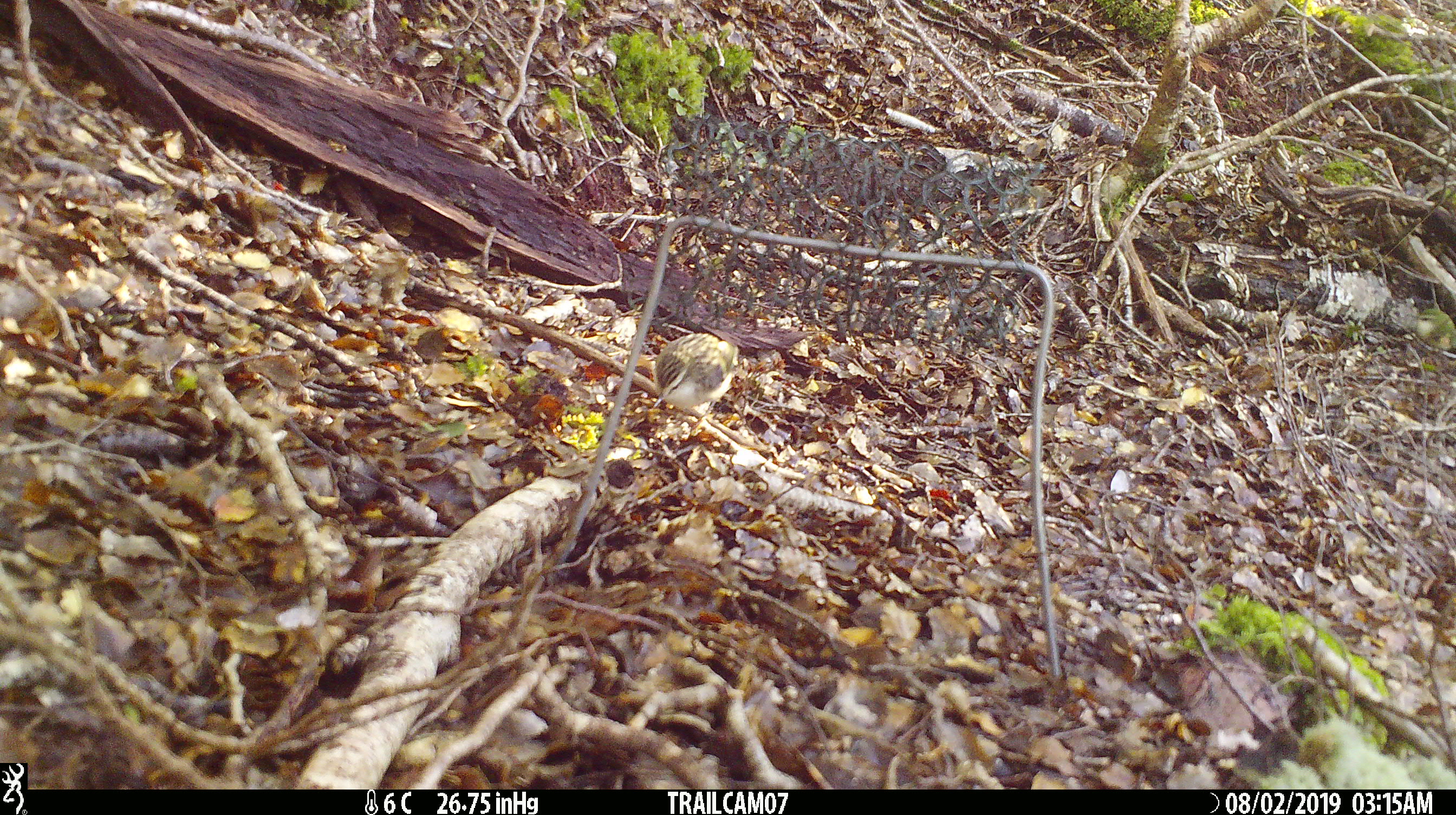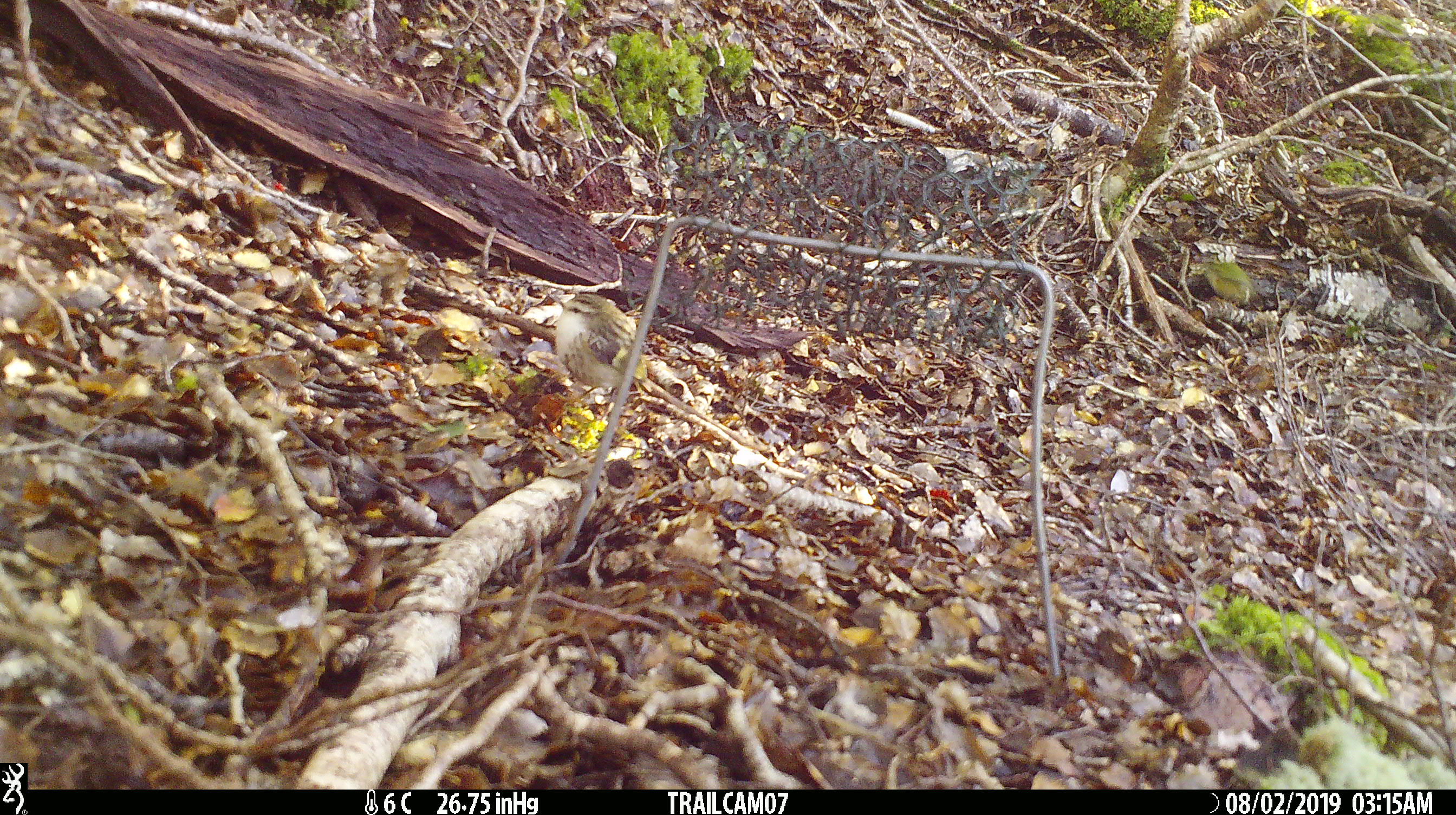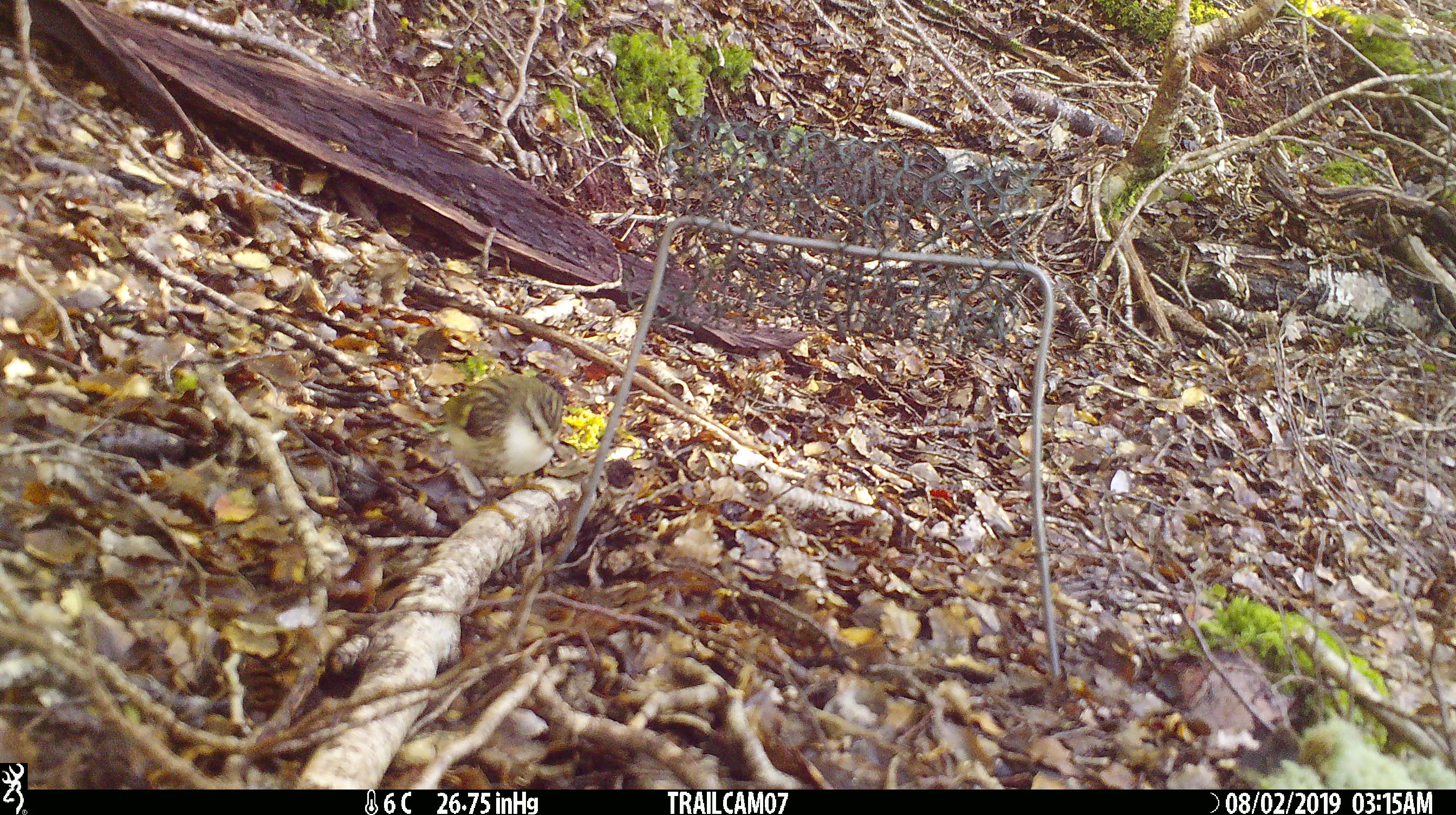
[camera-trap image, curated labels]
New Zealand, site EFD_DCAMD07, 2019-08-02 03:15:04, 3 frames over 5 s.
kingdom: Animalia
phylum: Chordata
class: Aves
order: Passeriformes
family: Acanthisittidae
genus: Acanthisitta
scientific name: Acanthisitta chloris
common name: rifleman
Rifleman (Acanthisitta chloris).